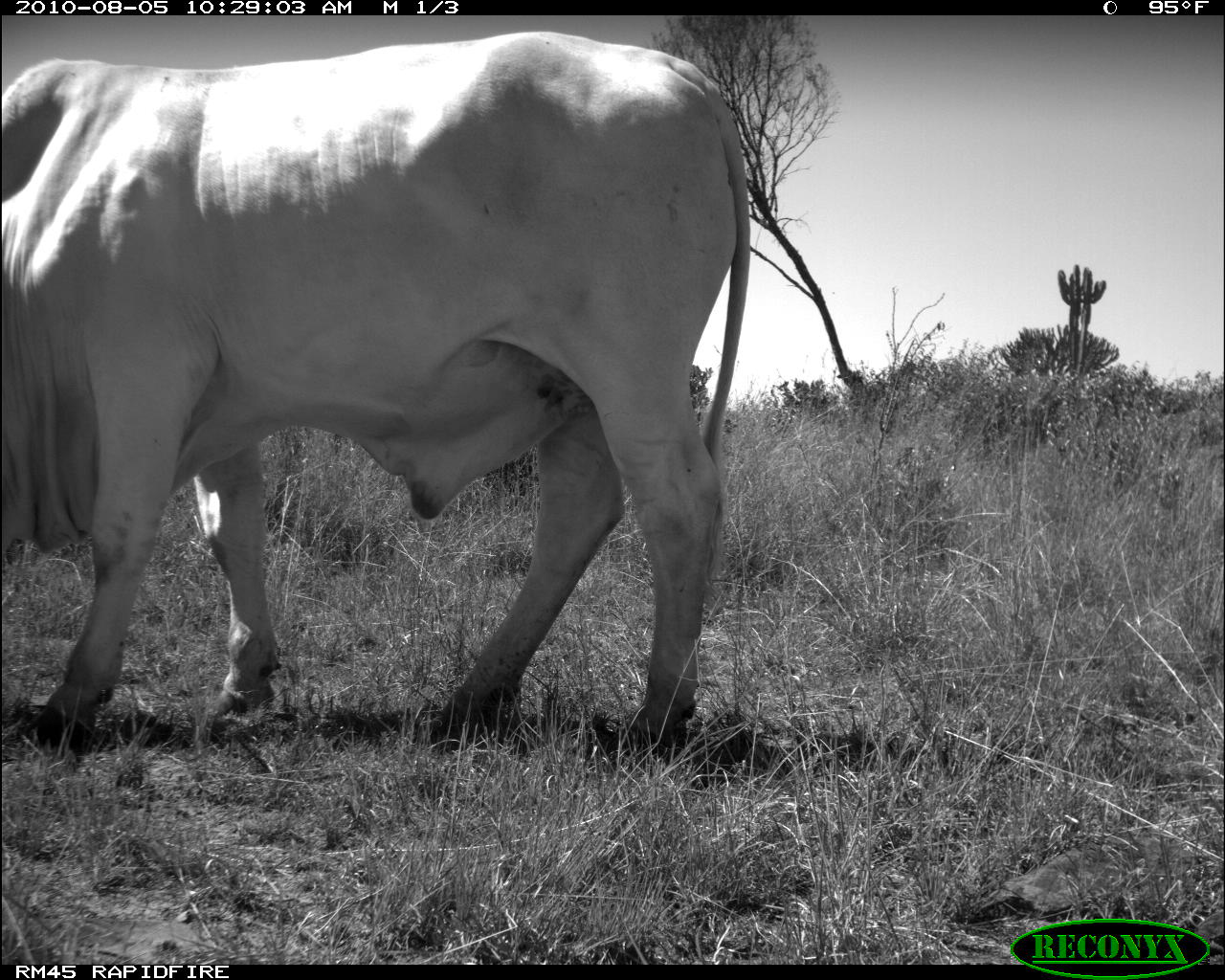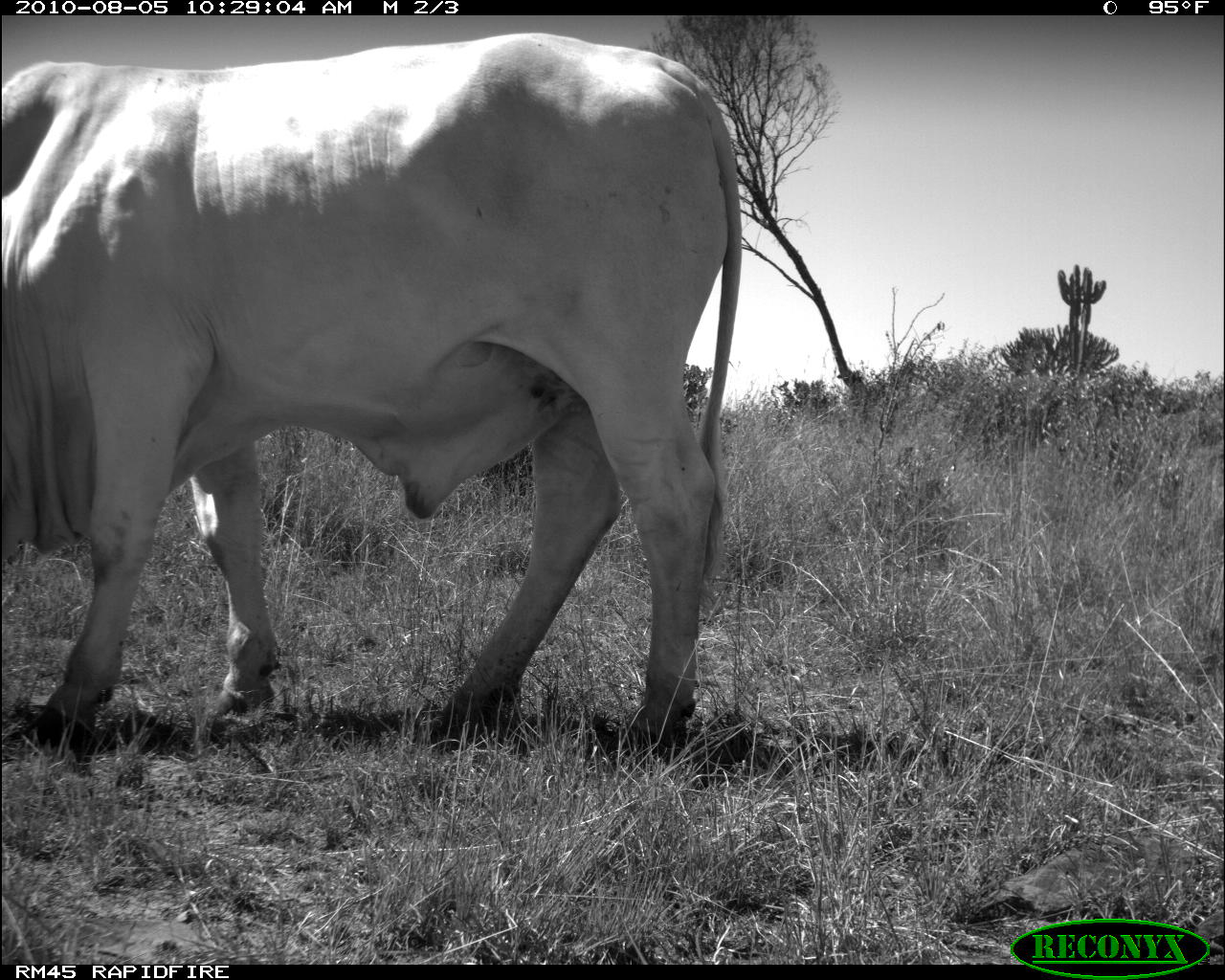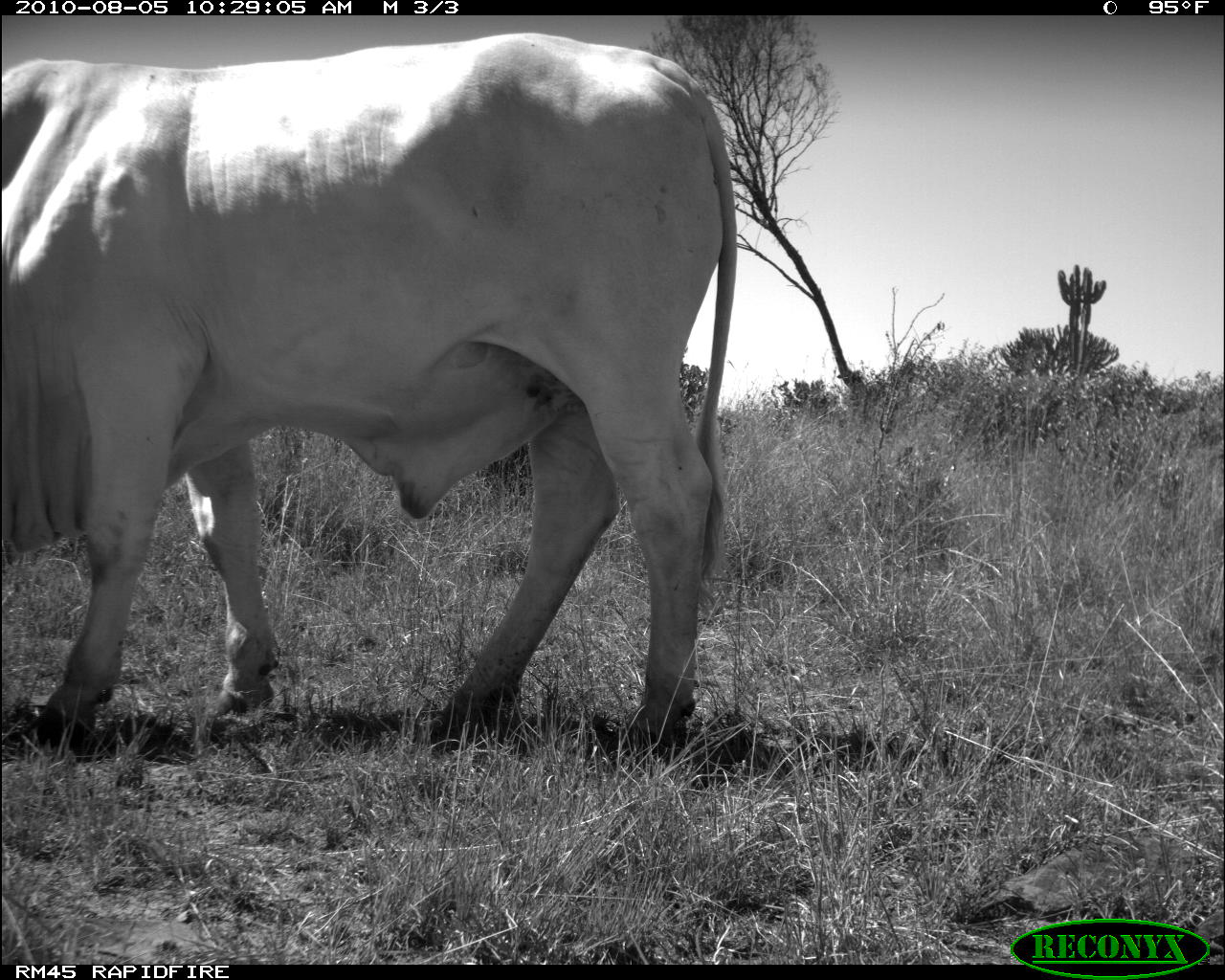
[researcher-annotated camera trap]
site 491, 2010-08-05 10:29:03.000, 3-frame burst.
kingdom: Animalia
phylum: Chordata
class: Mammalia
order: Artiodactyla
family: Bovidae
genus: Bos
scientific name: Bos taurus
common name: domestic cattle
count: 1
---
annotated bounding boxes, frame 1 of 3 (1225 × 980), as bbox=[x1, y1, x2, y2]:
bos taurus: bbox=[0, 28, 761, 767]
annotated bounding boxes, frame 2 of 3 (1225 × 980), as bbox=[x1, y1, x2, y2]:
bos taurus: bbox=[1, 32, 743, 763]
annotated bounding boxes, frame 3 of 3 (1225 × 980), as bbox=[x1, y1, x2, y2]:
bos taurus: bbox=[1, 33, 737, 756]